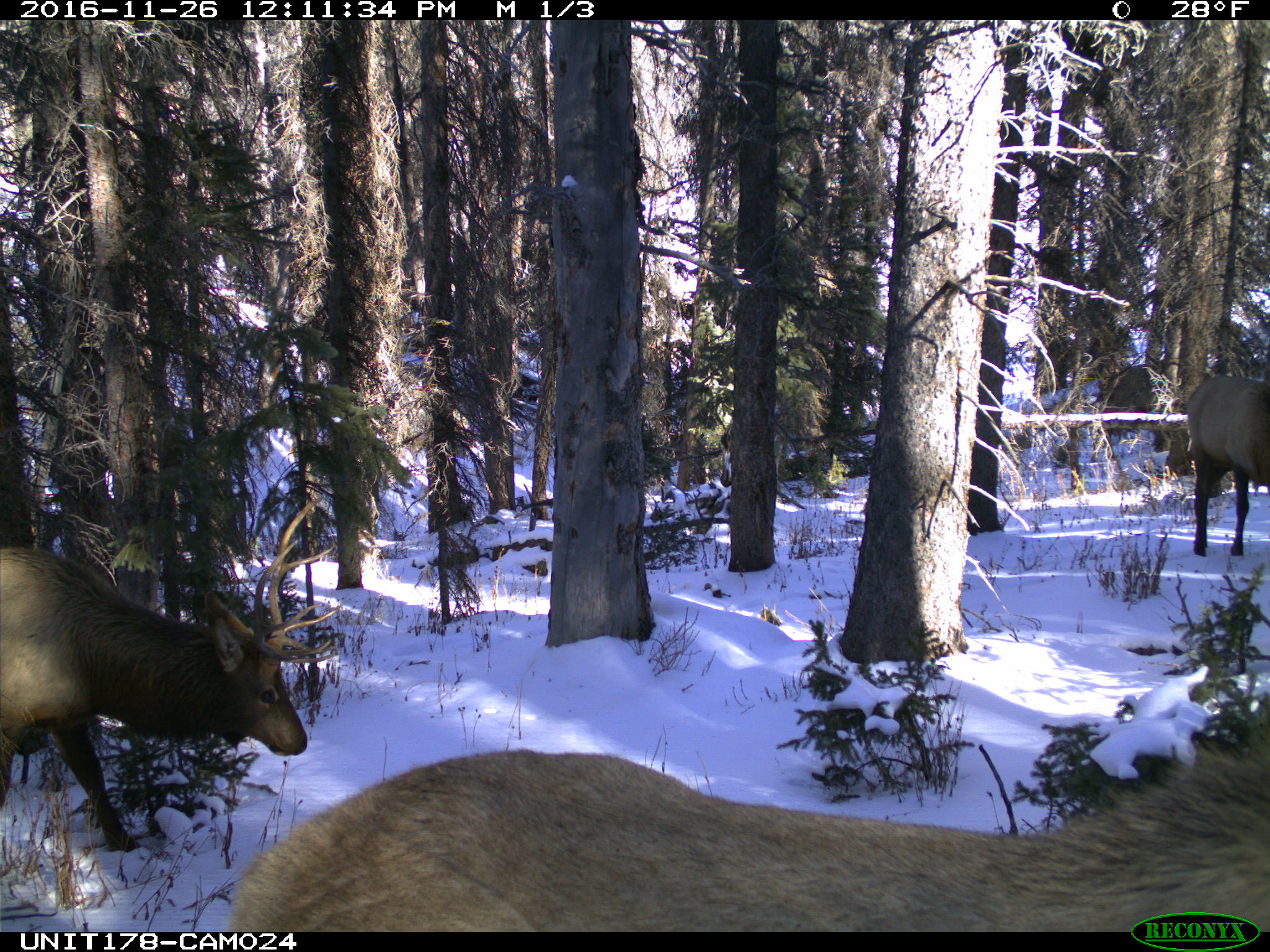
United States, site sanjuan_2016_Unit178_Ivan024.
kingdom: Animalia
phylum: Chordata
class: Mammalia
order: Artiodactyla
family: Cervidae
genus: Cervus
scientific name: Cervus elaphus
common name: red deer